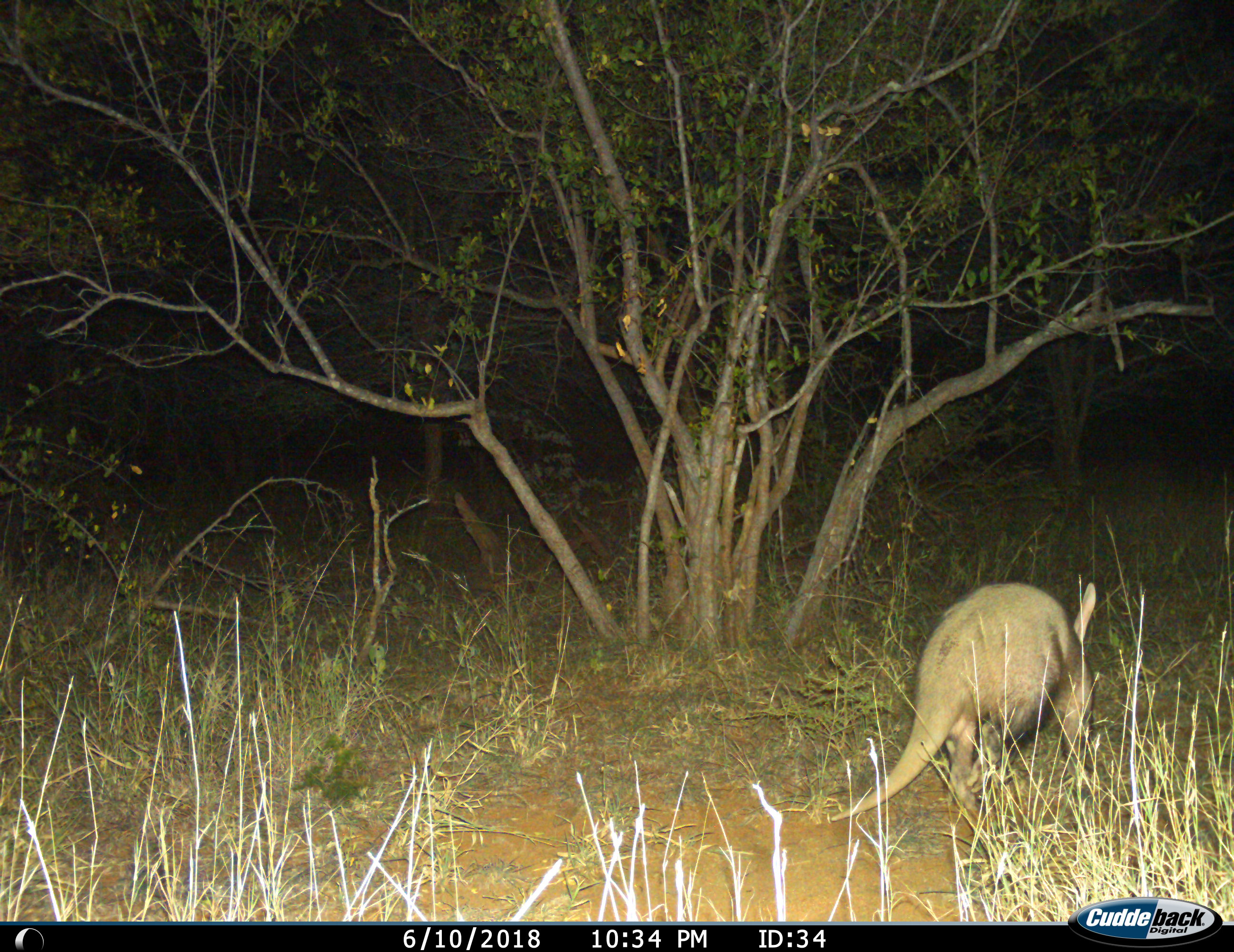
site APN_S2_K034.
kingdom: Animalia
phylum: Chordata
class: Mammalia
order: Tubulidentata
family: Orycteropodidae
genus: Orycteropus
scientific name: Orycteropus afer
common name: aardvark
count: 1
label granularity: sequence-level